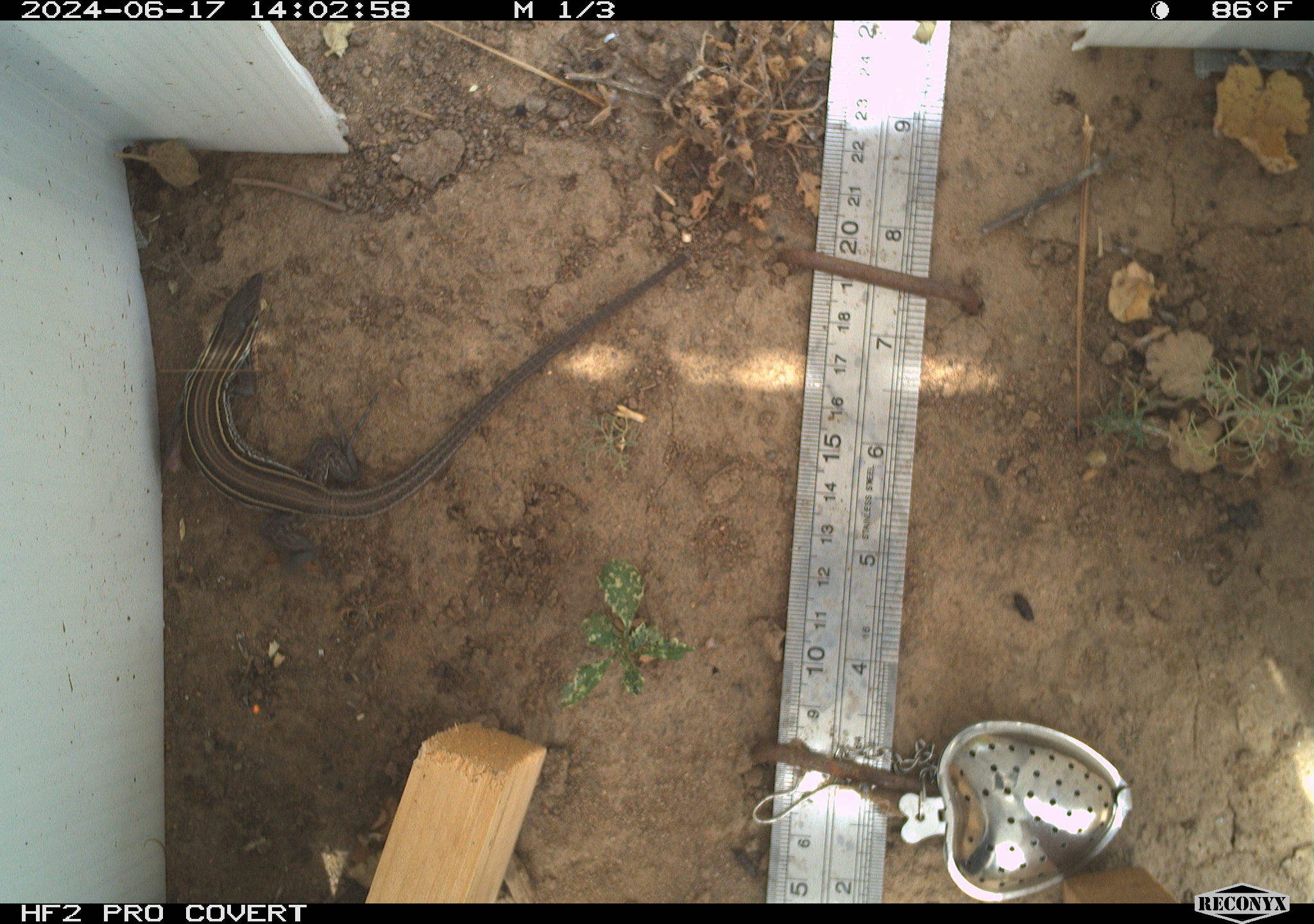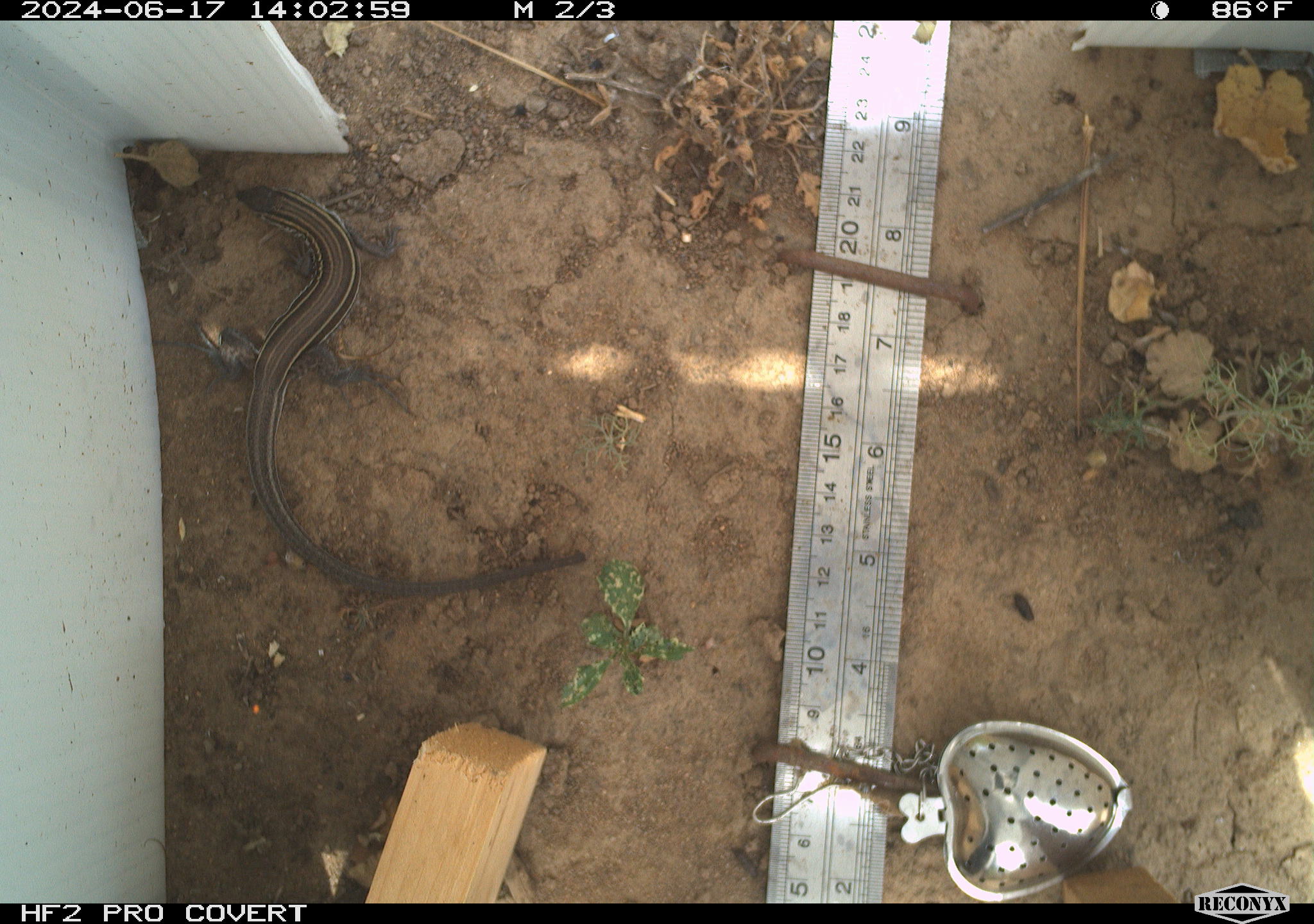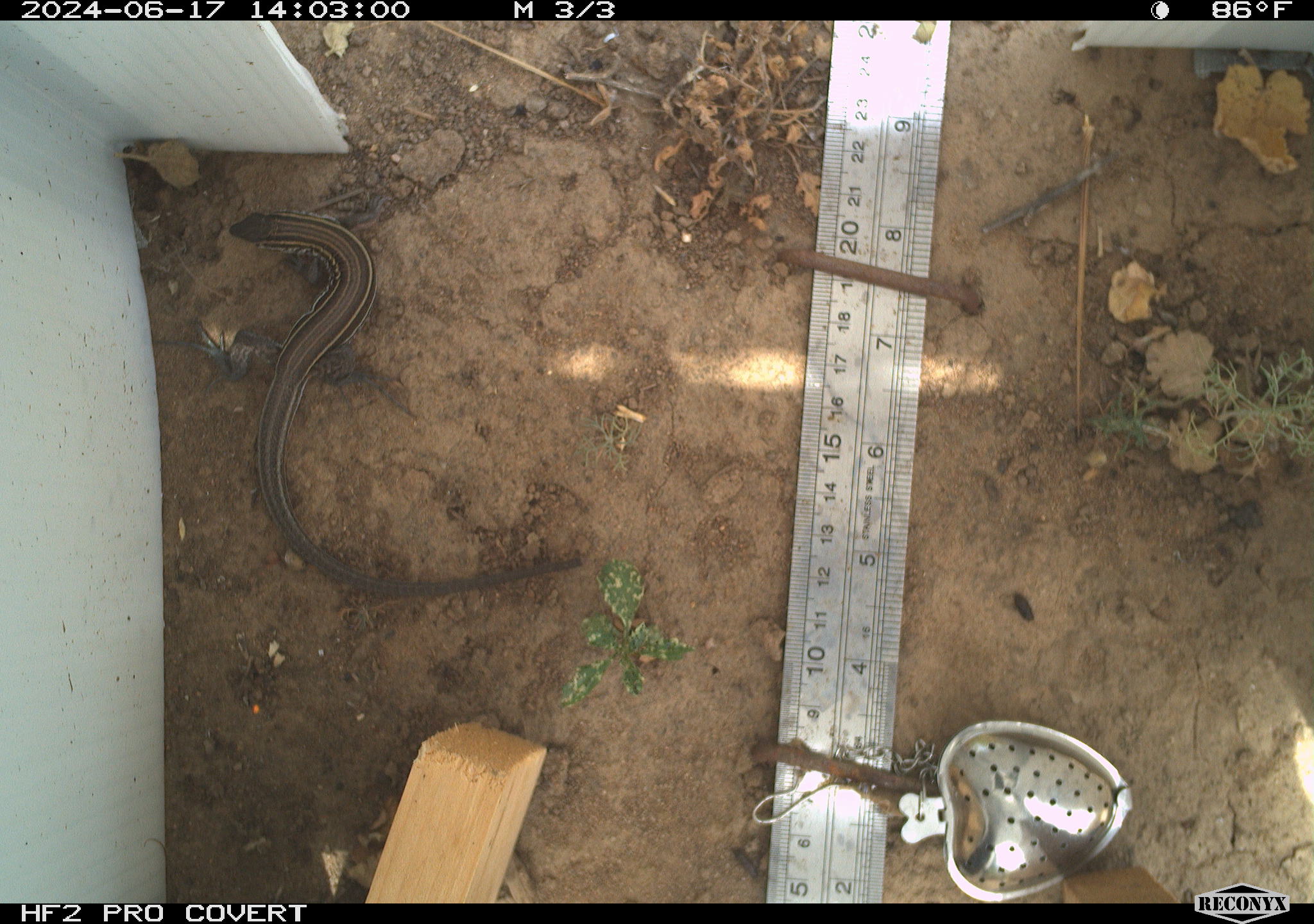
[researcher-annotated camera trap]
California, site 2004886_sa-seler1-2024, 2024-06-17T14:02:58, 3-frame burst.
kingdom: Animalia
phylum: Chordata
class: Reptilia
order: Squamata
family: Phrynosomatidae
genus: Sceloporus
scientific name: Sceloporus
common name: spiny lizards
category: sceloporus species